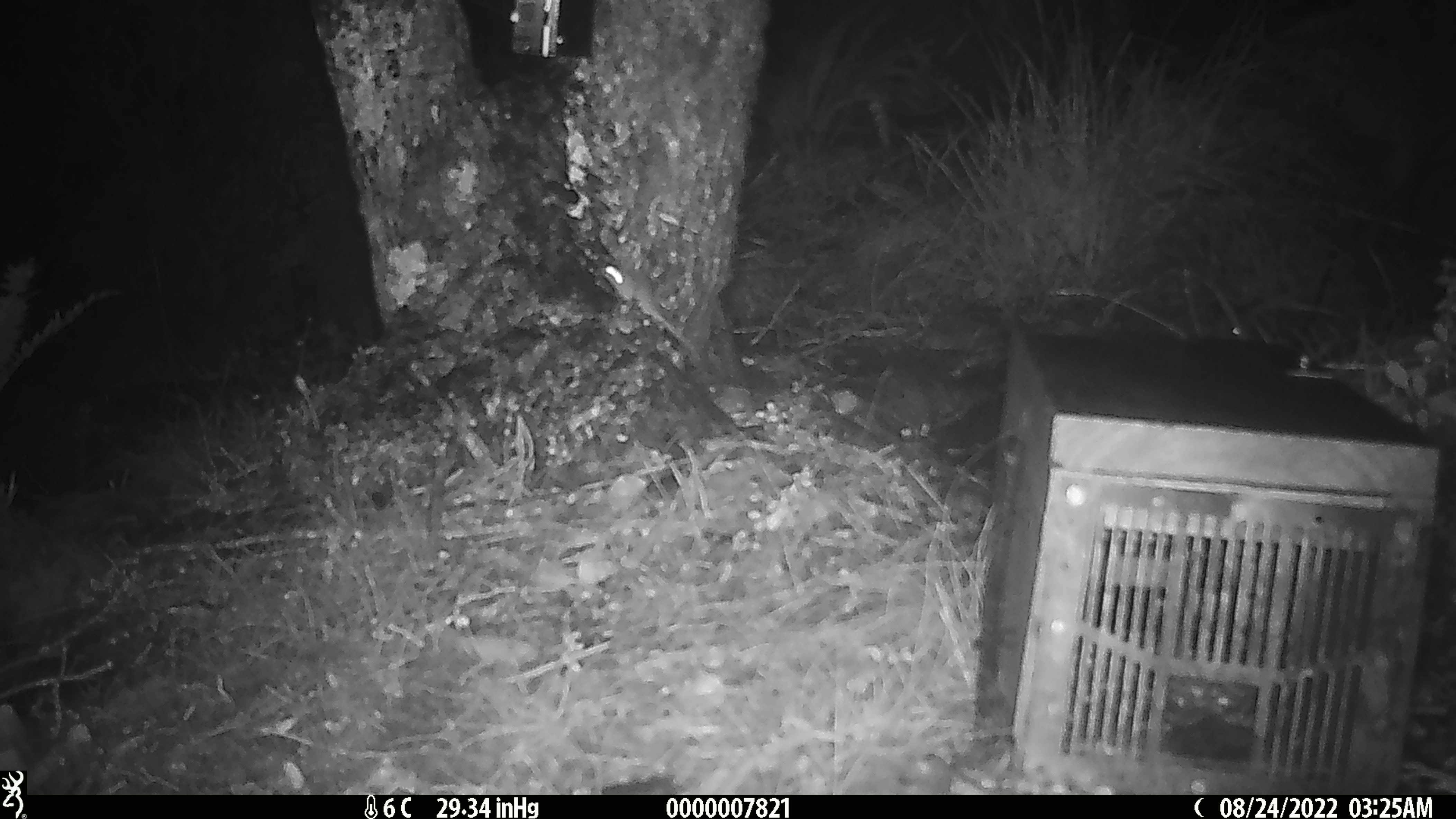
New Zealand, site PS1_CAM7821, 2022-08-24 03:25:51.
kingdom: Animalia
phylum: Chordata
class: Mammalia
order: Rodentia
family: Muridae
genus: Mus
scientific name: Mus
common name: mouse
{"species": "mouse (Mus)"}